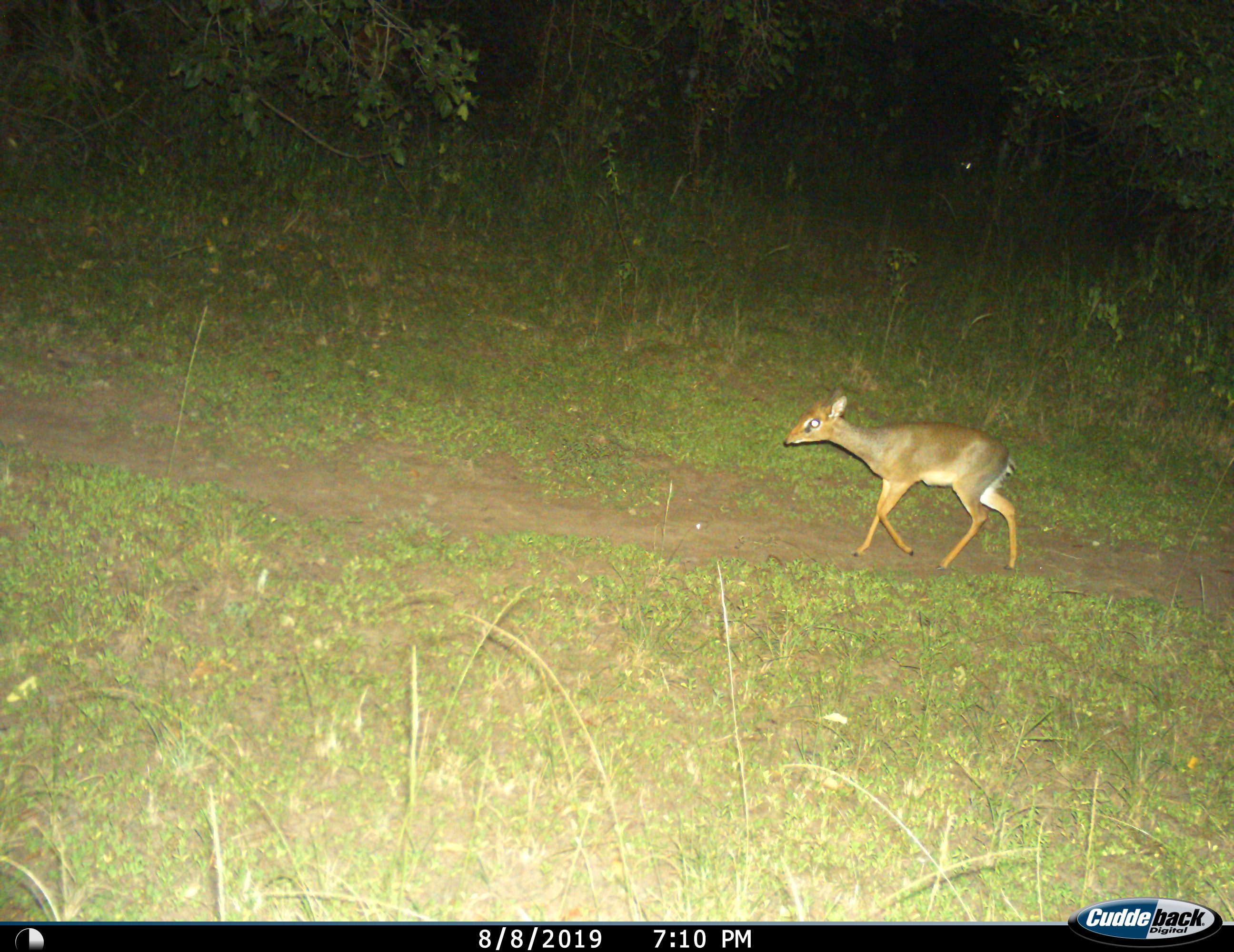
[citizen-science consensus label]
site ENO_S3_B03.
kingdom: Animalia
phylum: Chordata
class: Mammalia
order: Artiodactyla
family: Bovidae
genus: Madoqua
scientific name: Madoqua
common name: dik-dik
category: dikdik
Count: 1.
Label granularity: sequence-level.